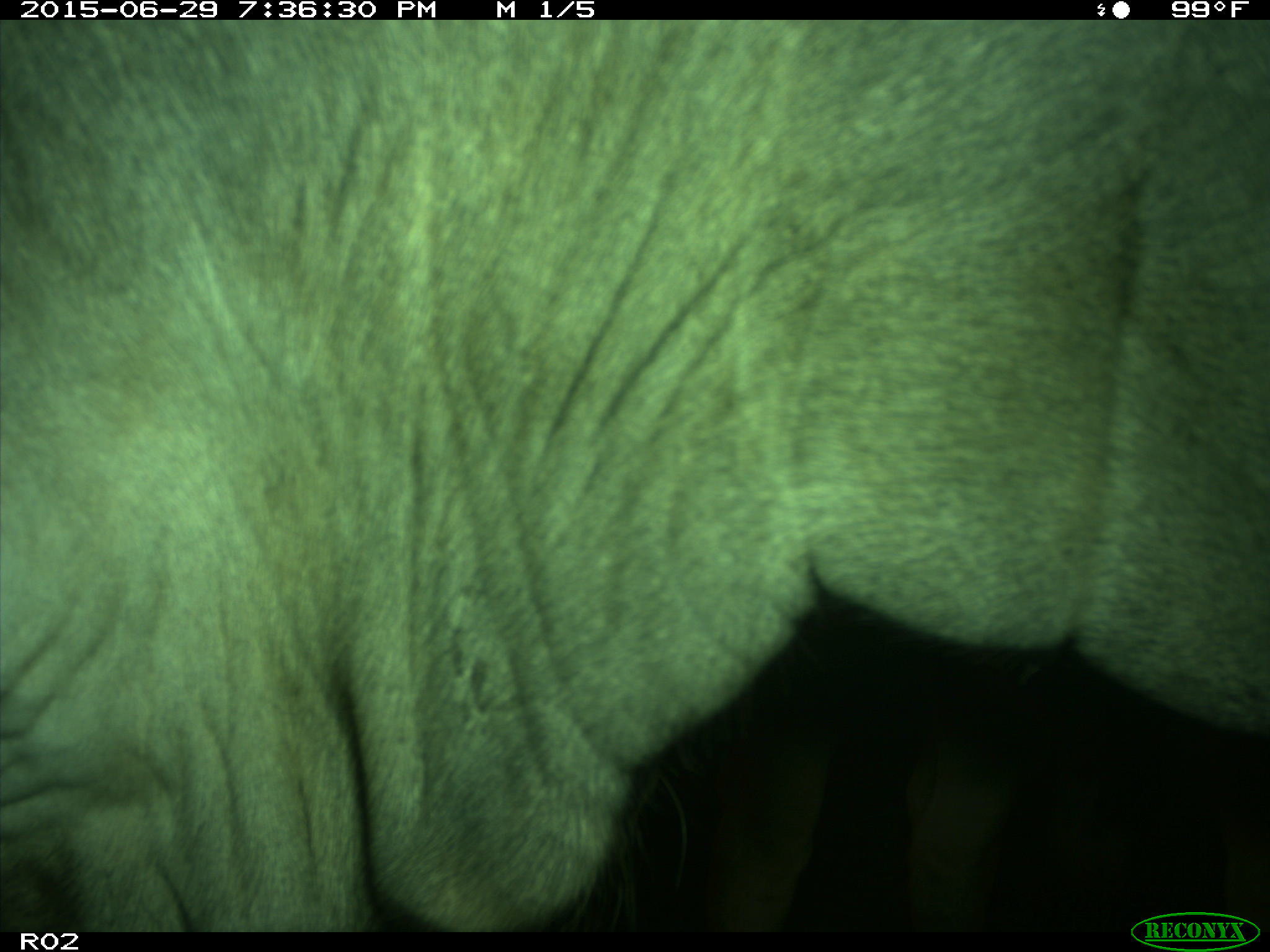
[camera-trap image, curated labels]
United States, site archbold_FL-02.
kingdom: Animalia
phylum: Chordata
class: Mammalia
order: Artiodactyla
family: Bovidae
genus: Bos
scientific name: Bos taurus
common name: domestic cow